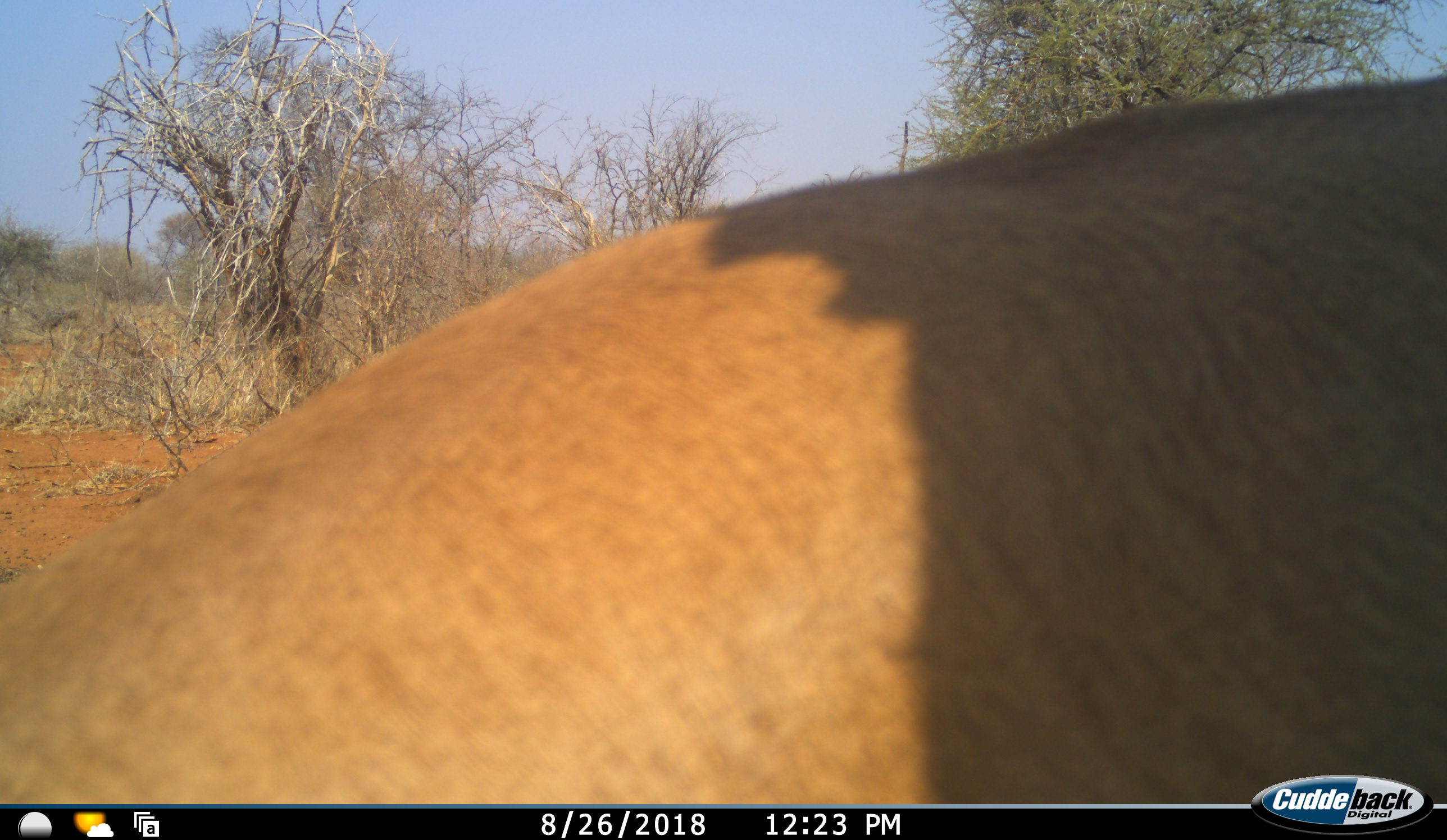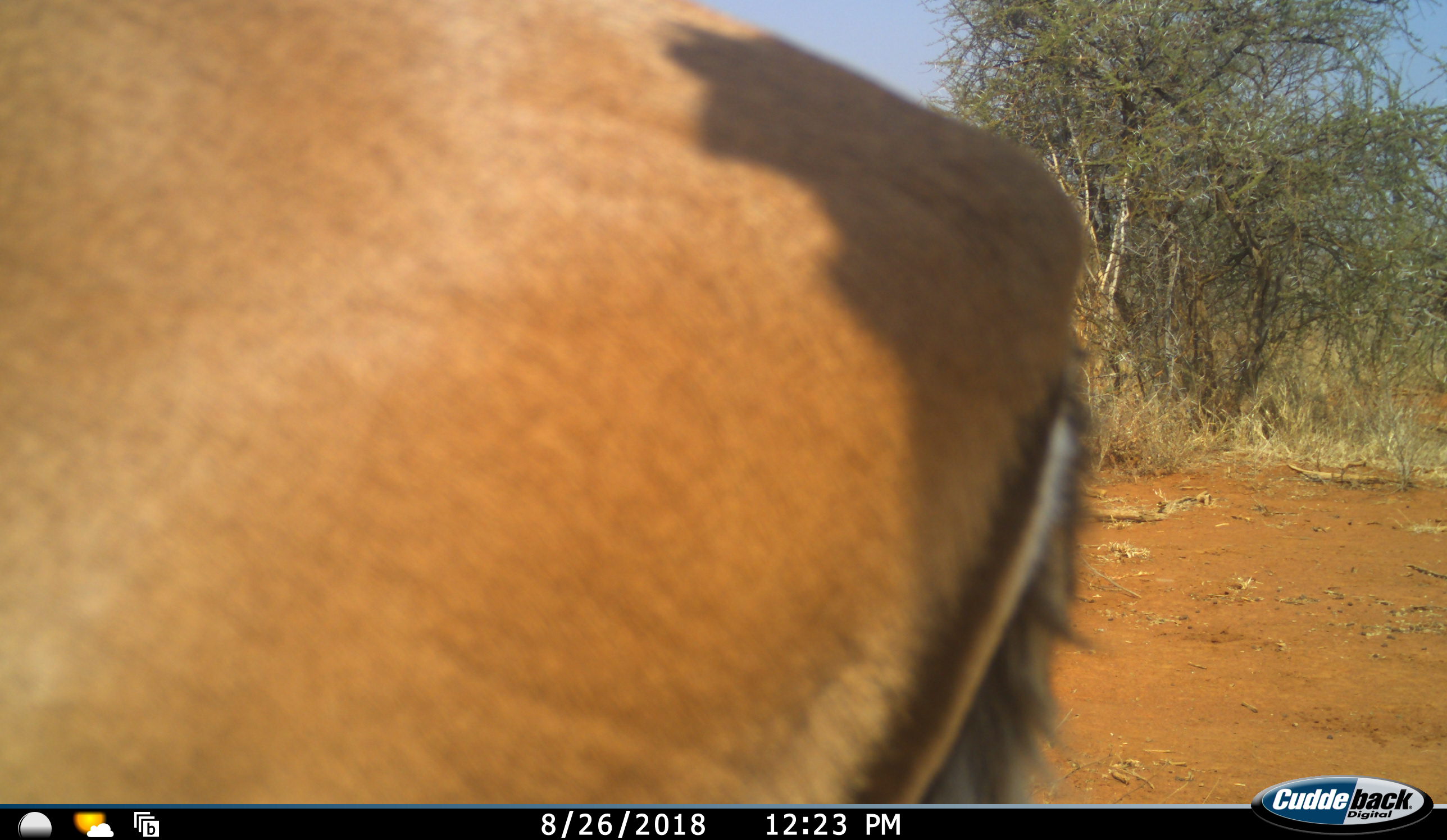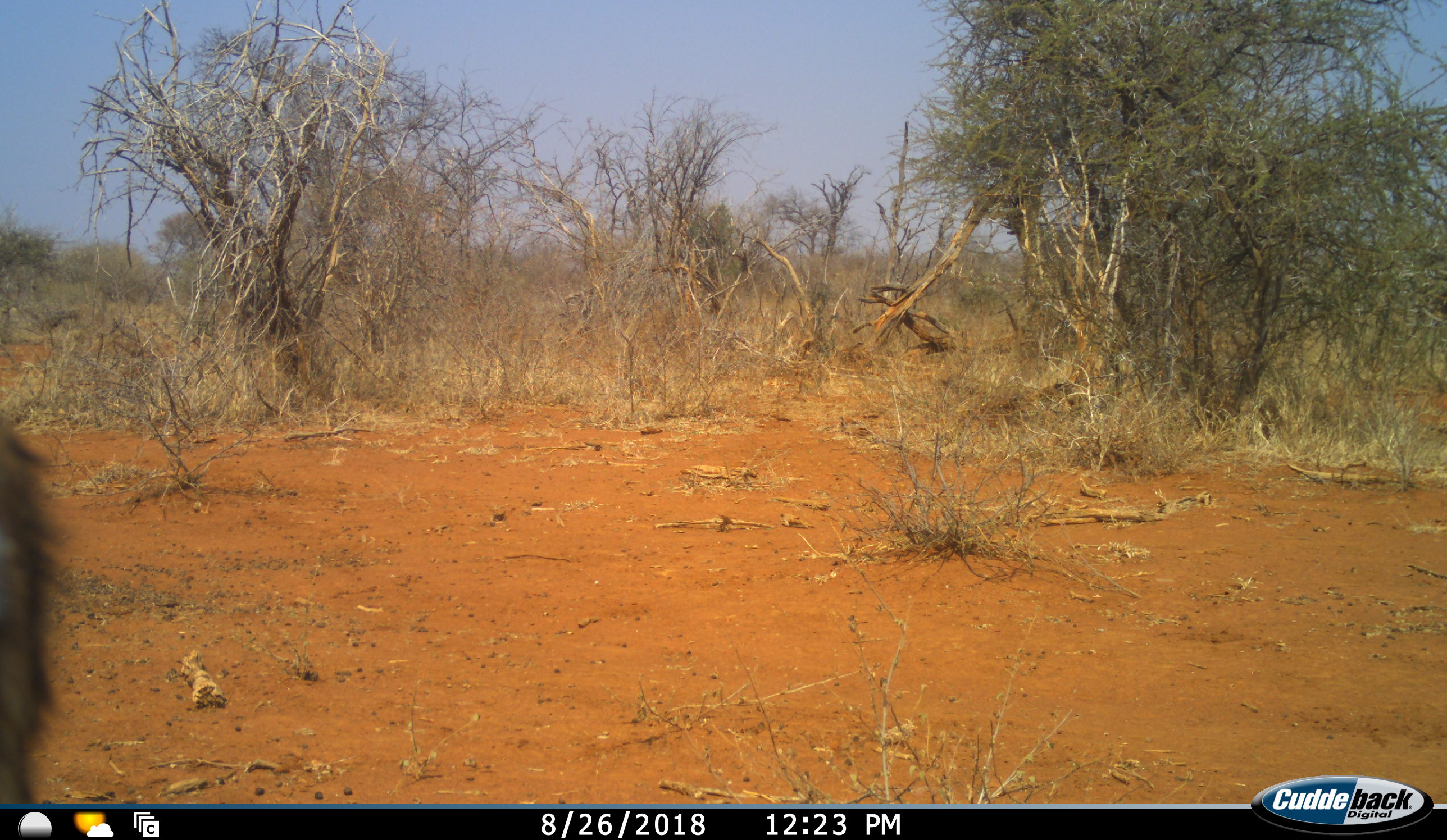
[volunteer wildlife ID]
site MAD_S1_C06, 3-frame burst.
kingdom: Animalia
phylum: Chordata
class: Mammalia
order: Artiodactyla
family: Bovidae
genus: Aepyceros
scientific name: Aepyceros melampus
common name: impala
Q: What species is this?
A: Impala (Aepyceros melampus).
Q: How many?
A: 1.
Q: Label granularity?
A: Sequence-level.